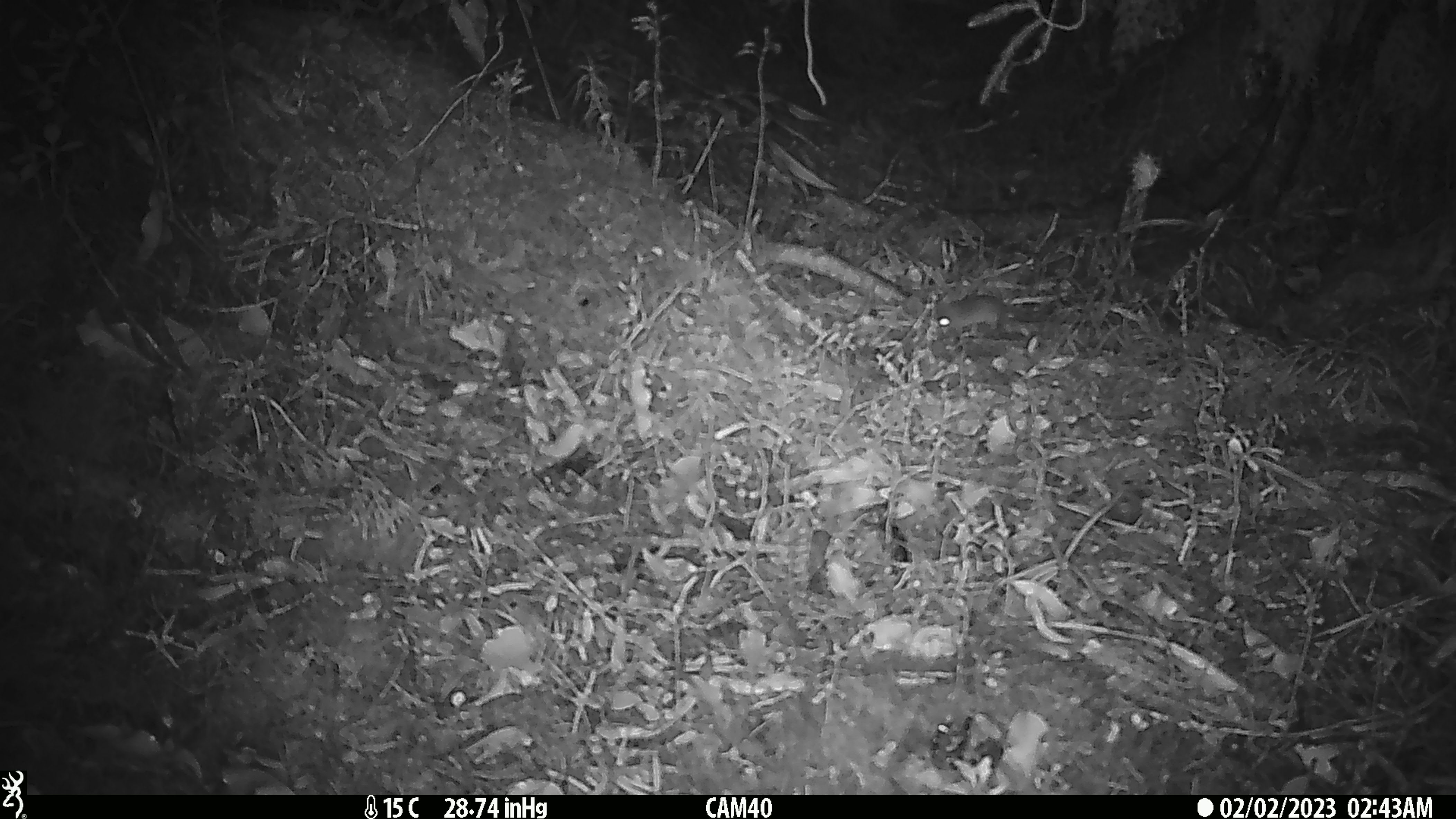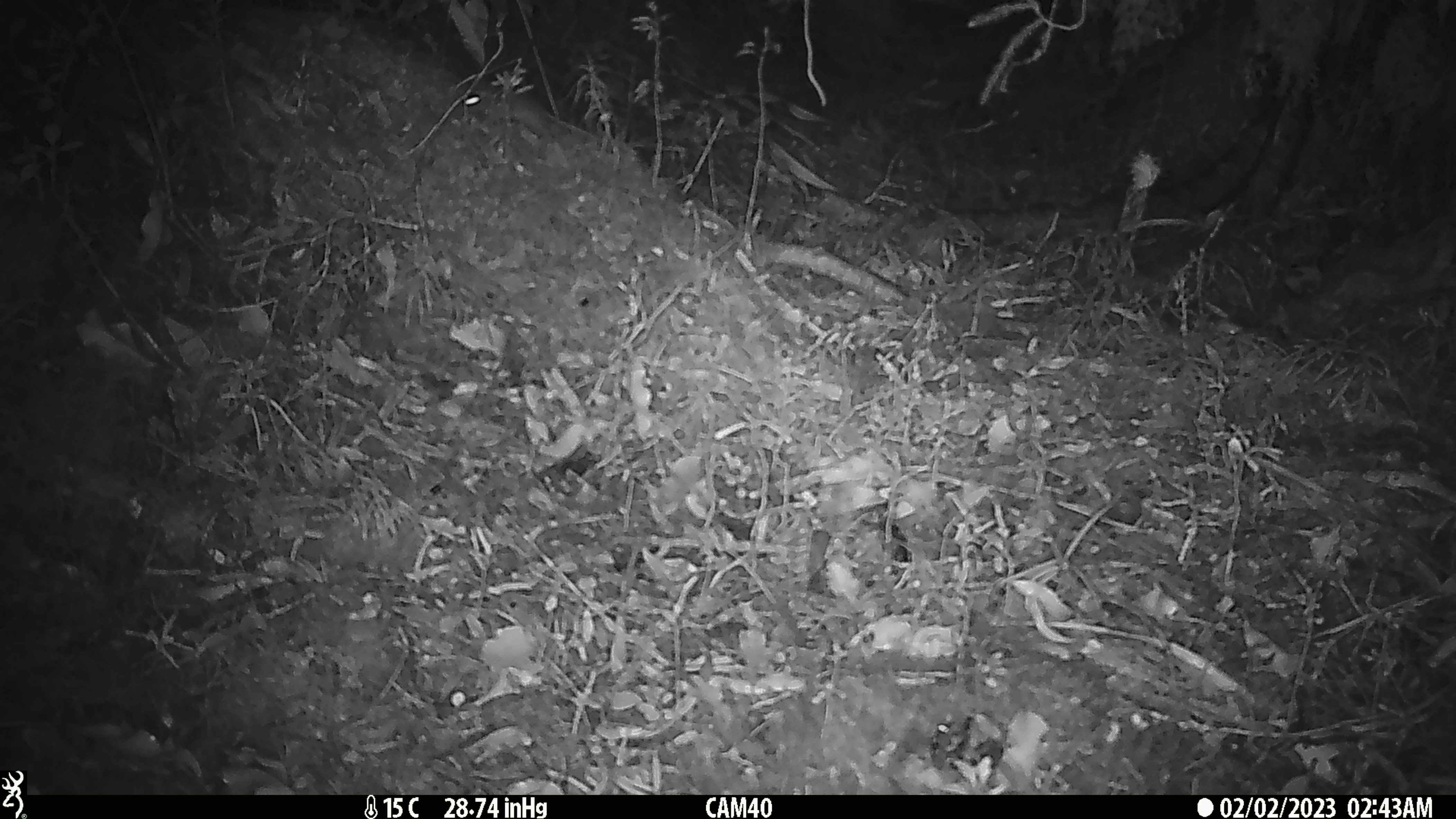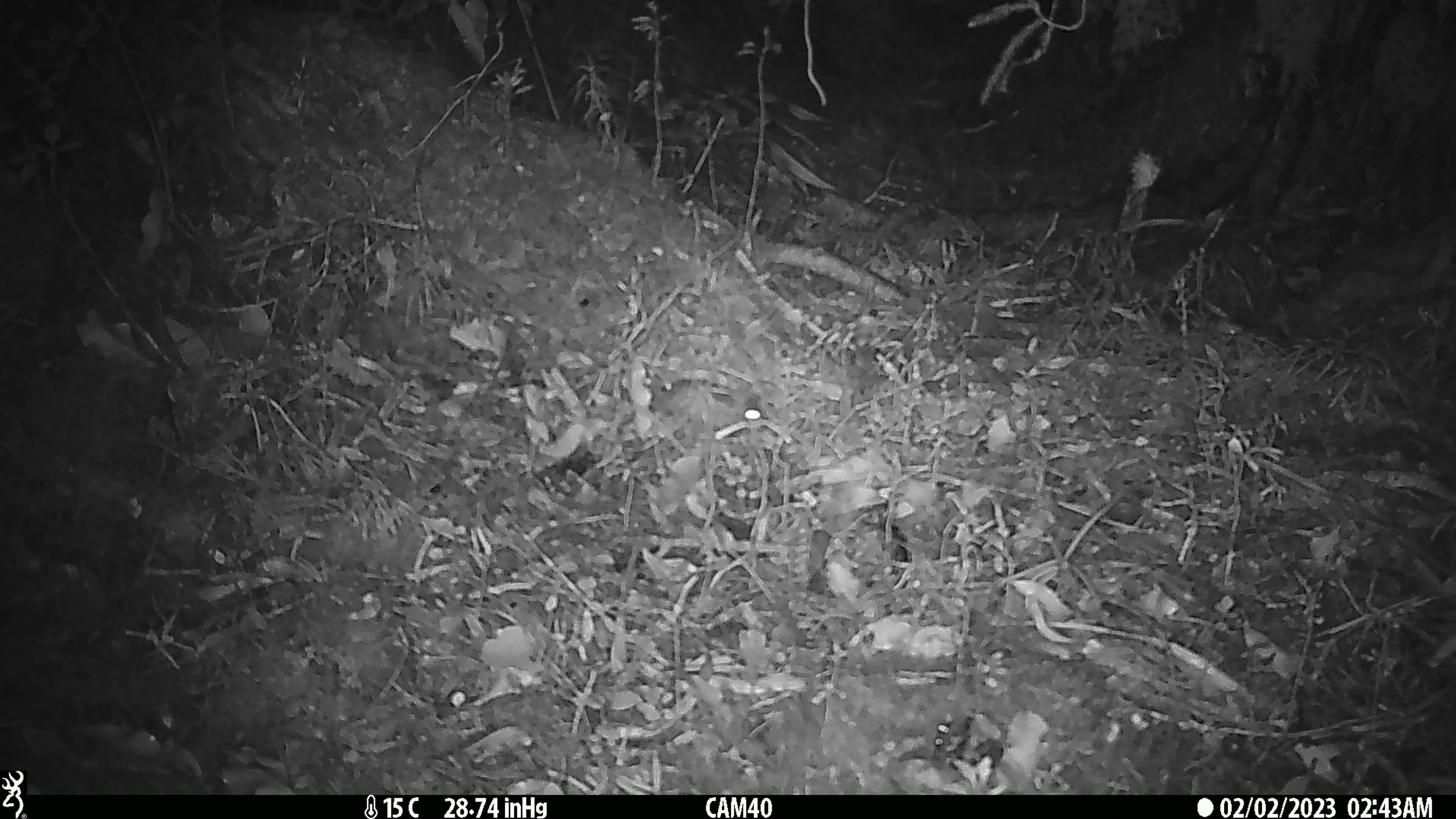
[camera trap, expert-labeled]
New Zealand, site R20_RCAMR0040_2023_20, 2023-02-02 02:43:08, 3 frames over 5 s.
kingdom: Animalia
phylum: Chordata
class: Mammalia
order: Rodentia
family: Muridae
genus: Mus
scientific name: Mus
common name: mouse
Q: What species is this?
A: Mouse (Mus).